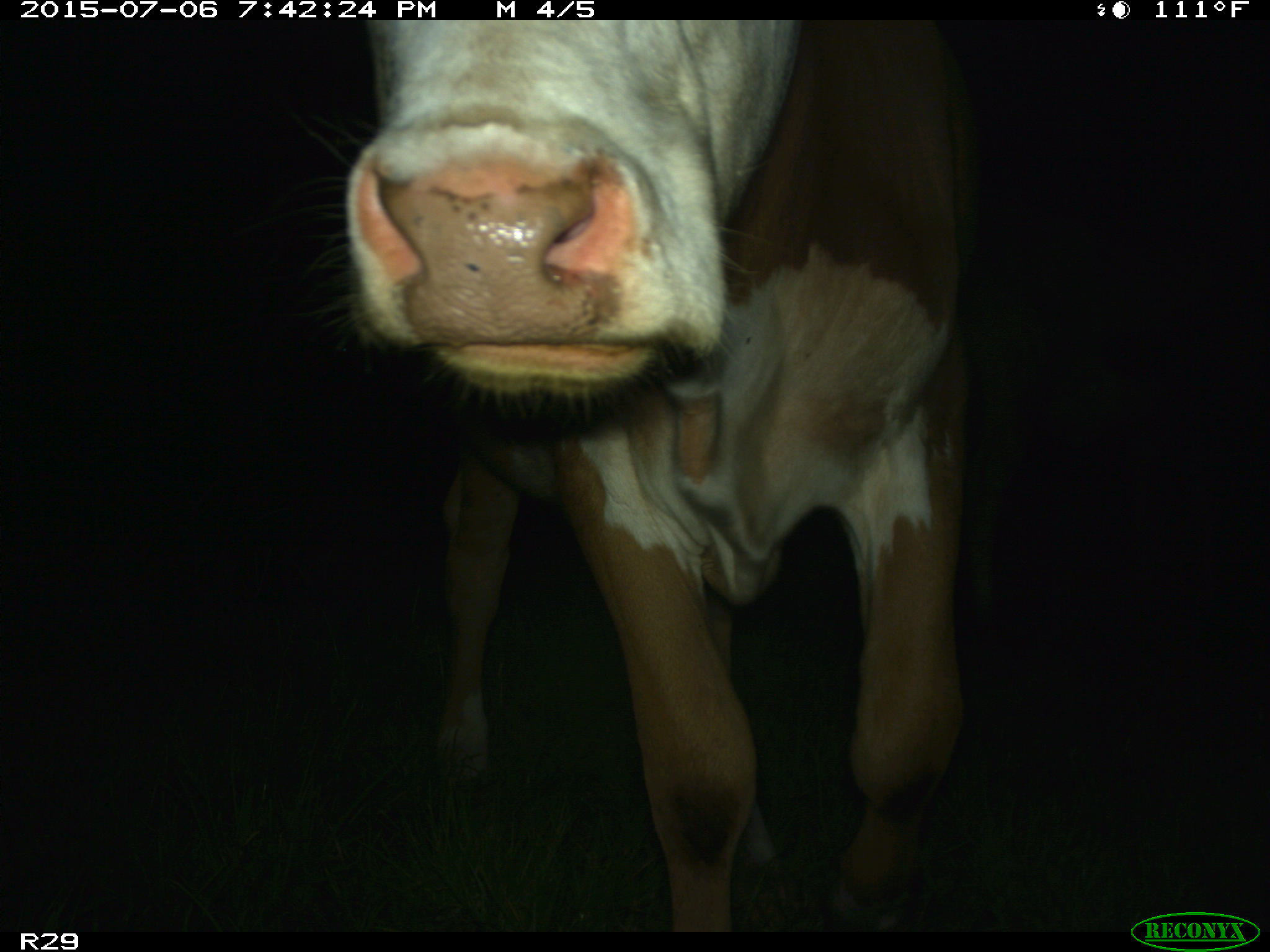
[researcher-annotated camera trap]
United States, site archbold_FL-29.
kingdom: Animalia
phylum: Chordata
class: Mammalia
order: Artiodactyla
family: Bovidae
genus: Bos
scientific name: Bos taurus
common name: domestic cow